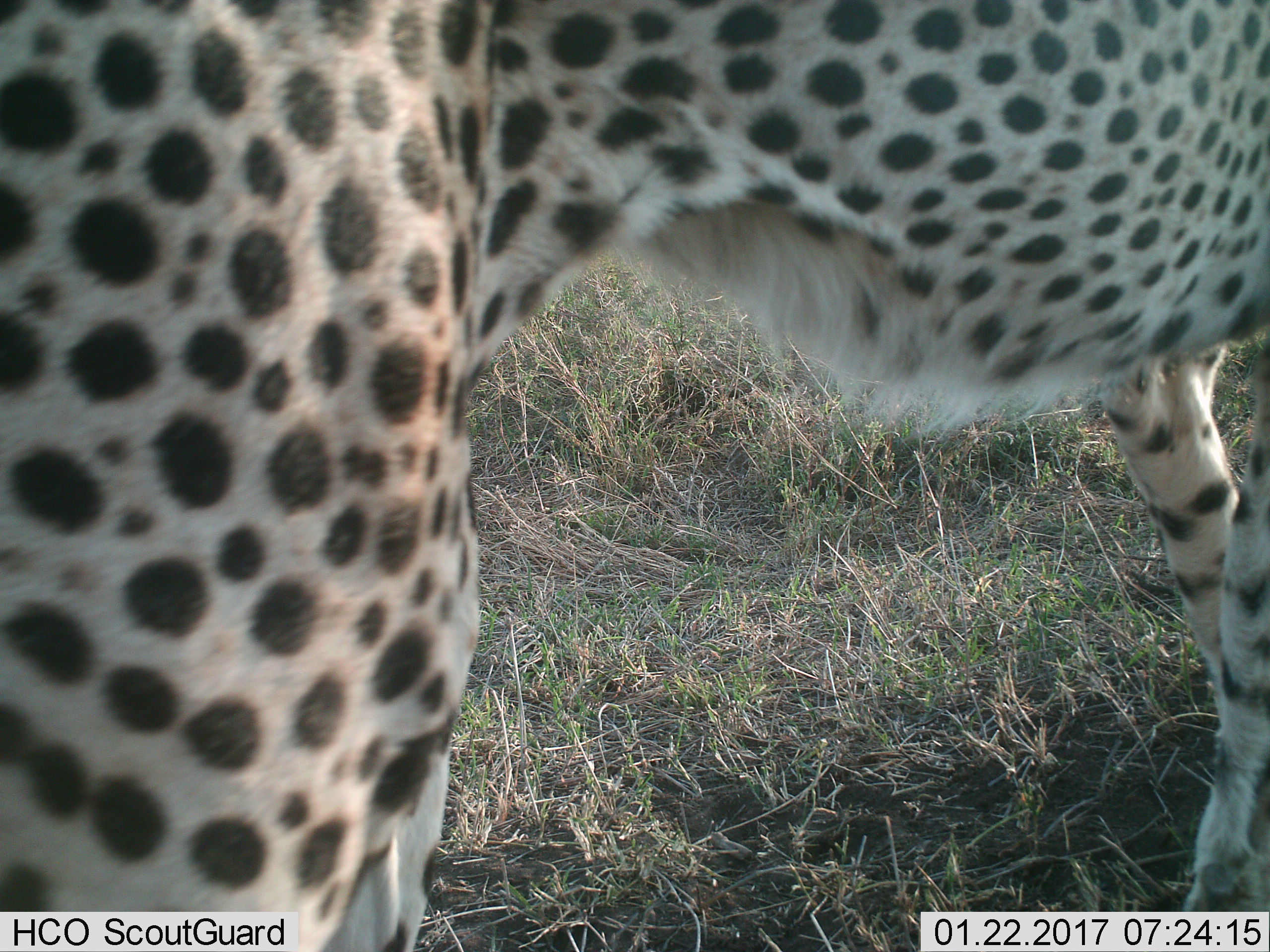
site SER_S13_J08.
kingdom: Animalia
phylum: Chordata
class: Mammalia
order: Carnivora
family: Felidae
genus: Acinonyx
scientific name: Acinonyx jubatus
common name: cheetah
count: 1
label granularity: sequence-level